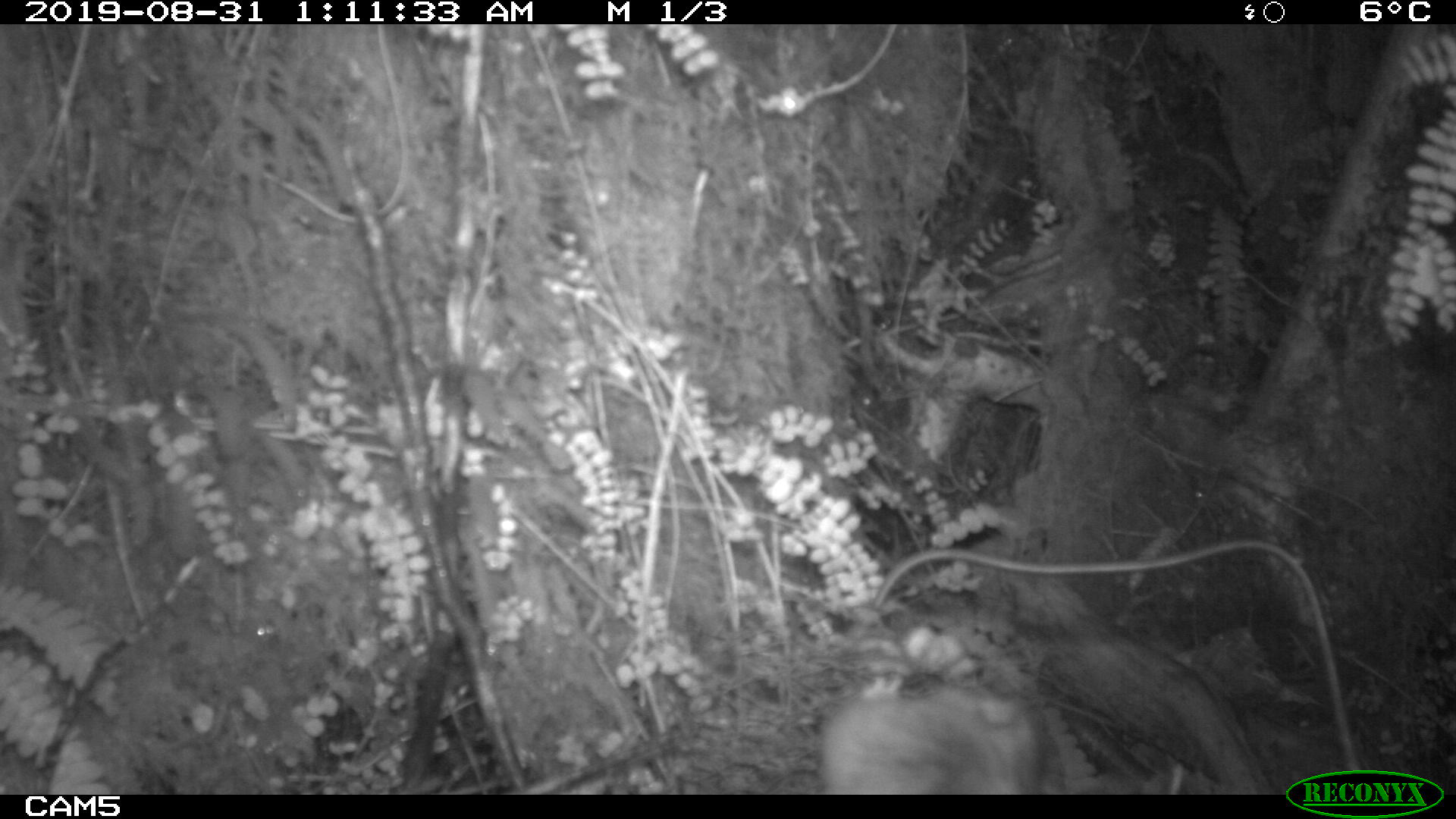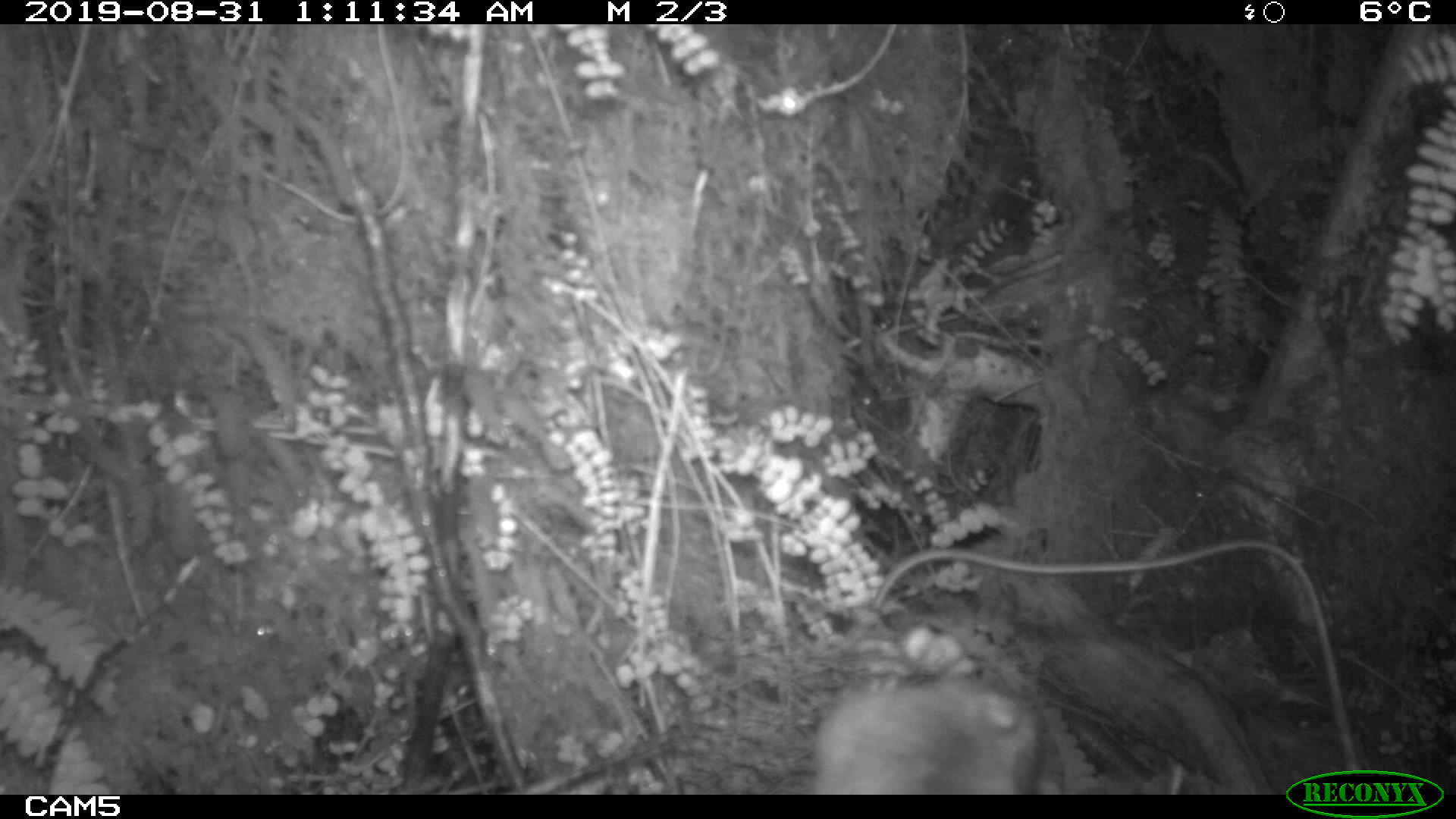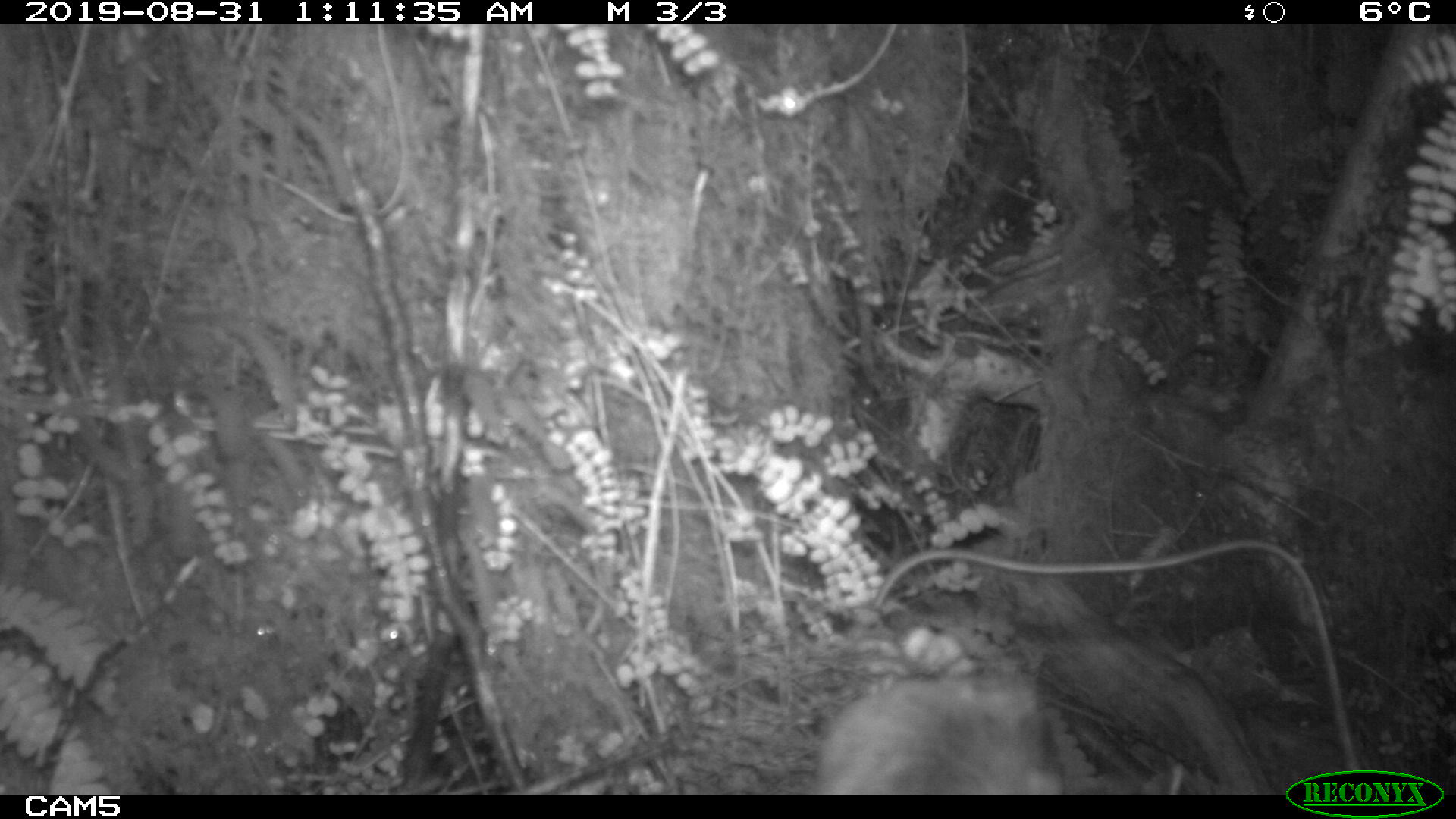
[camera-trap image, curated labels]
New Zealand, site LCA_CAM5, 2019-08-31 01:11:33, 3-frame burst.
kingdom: Animalia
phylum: Chordata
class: Mammalia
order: Rodentia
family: Muridae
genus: Rattus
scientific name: Rattus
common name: rat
Rat (Rattus).